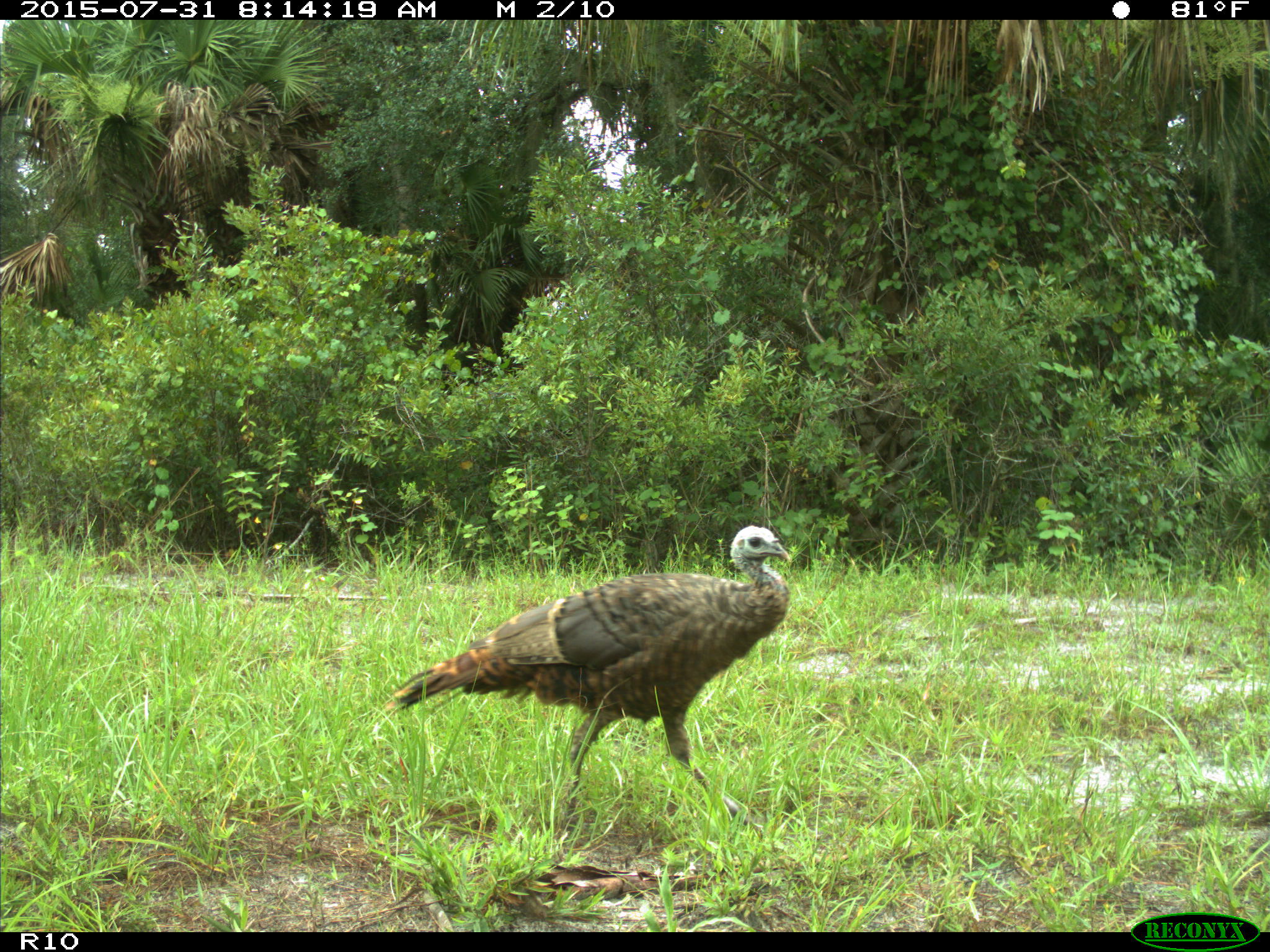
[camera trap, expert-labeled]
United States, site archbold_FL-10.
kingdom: Animalia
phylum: Chordata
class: Aves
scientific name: Aves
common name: birds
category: unidentified bird